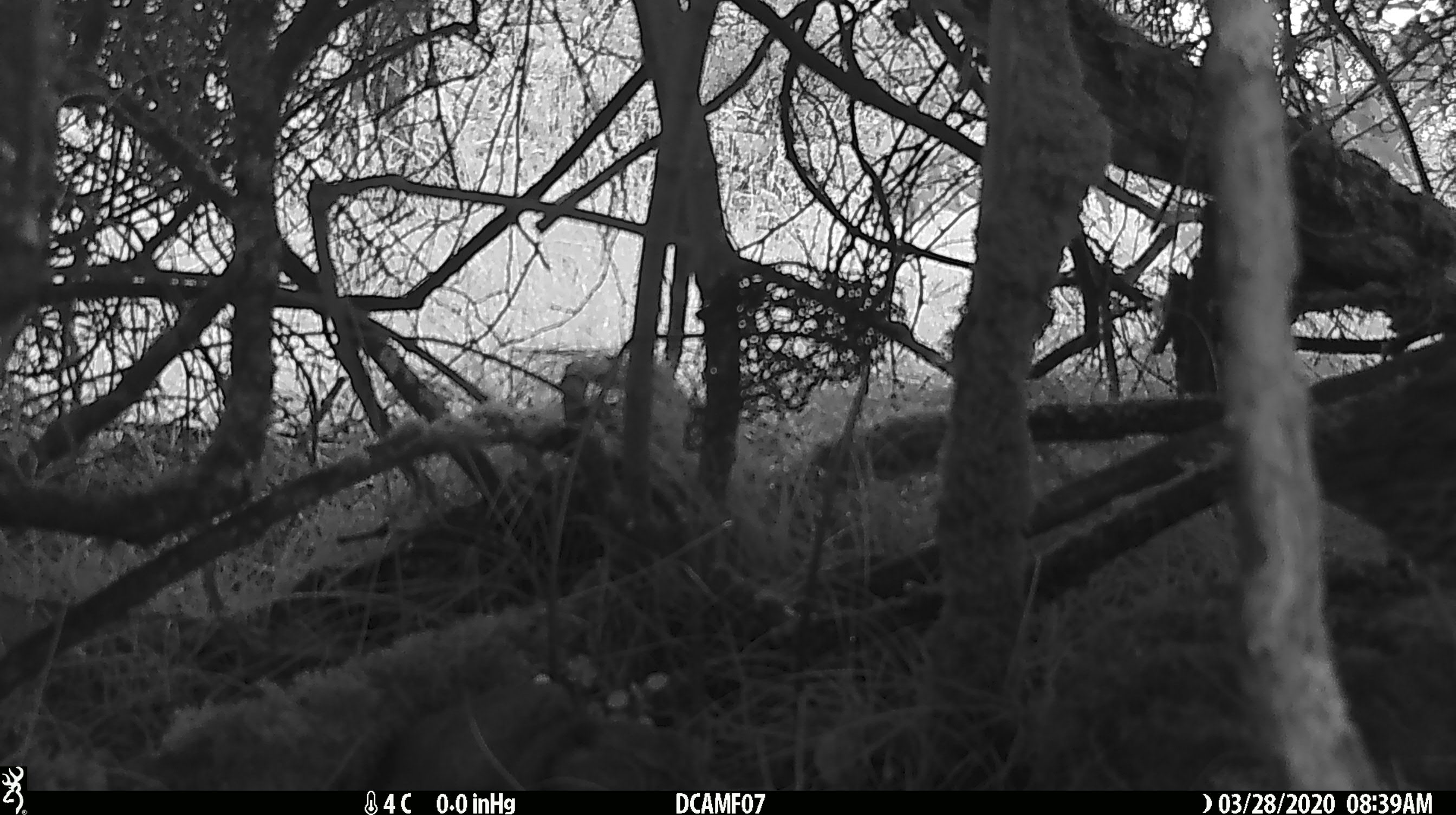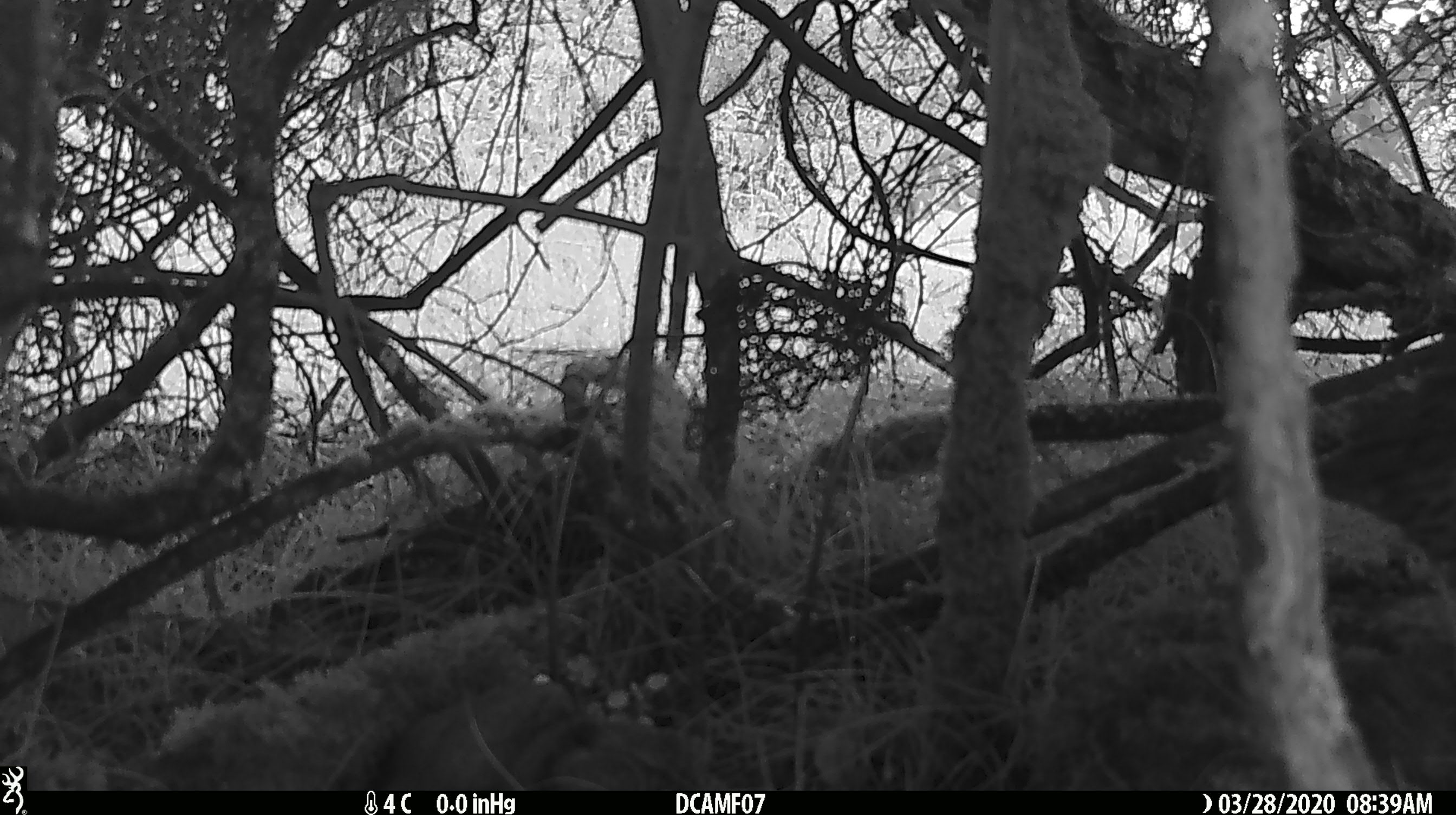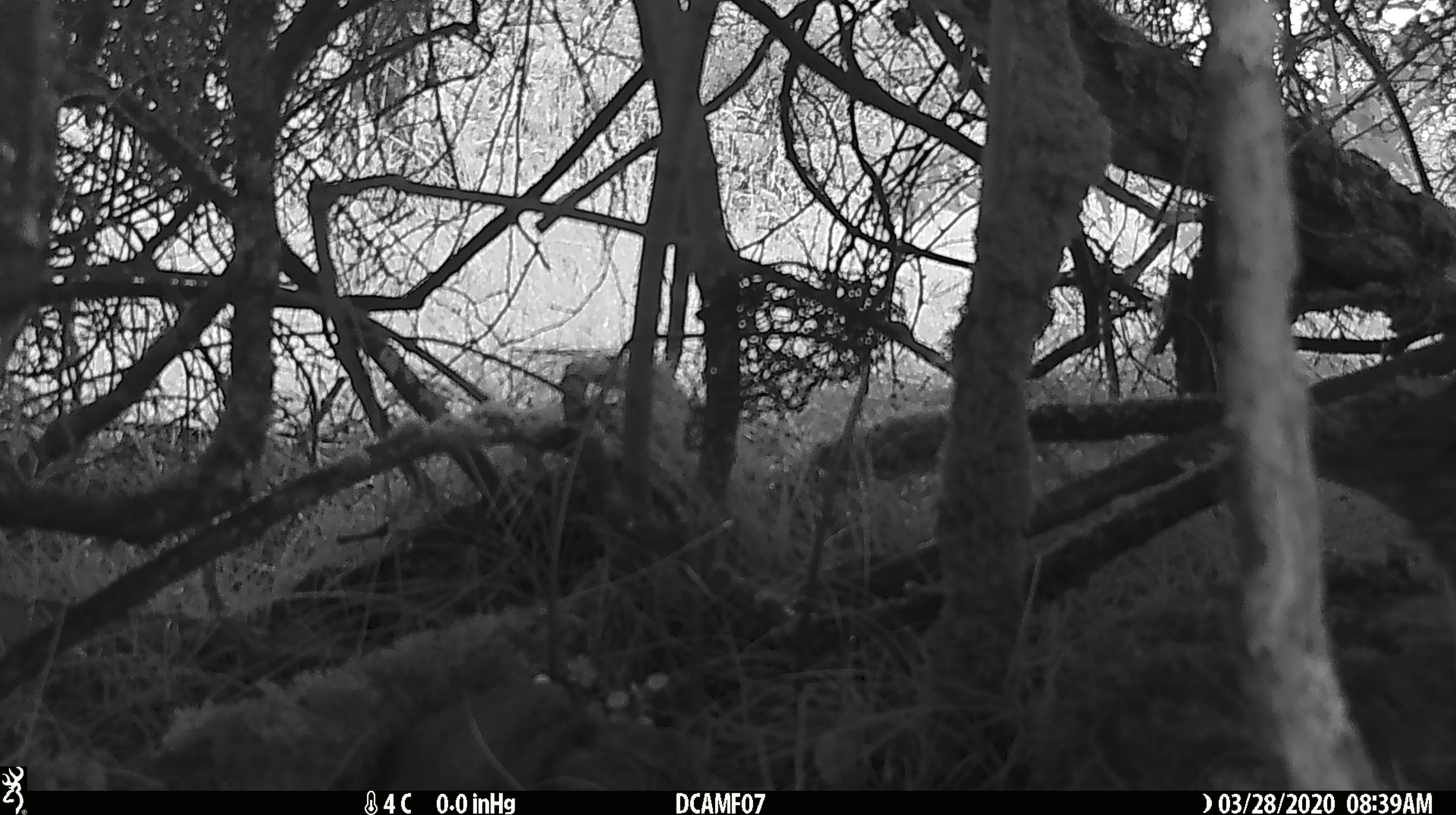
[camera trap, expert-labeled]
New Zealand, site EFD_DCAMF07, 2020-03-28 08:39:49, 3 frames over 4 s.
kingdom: Animalia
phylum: Chordata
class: Aves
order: Passeriformes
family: Turdidae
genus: Turdus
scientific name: Turdus philomelos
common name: song thrush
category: thrush